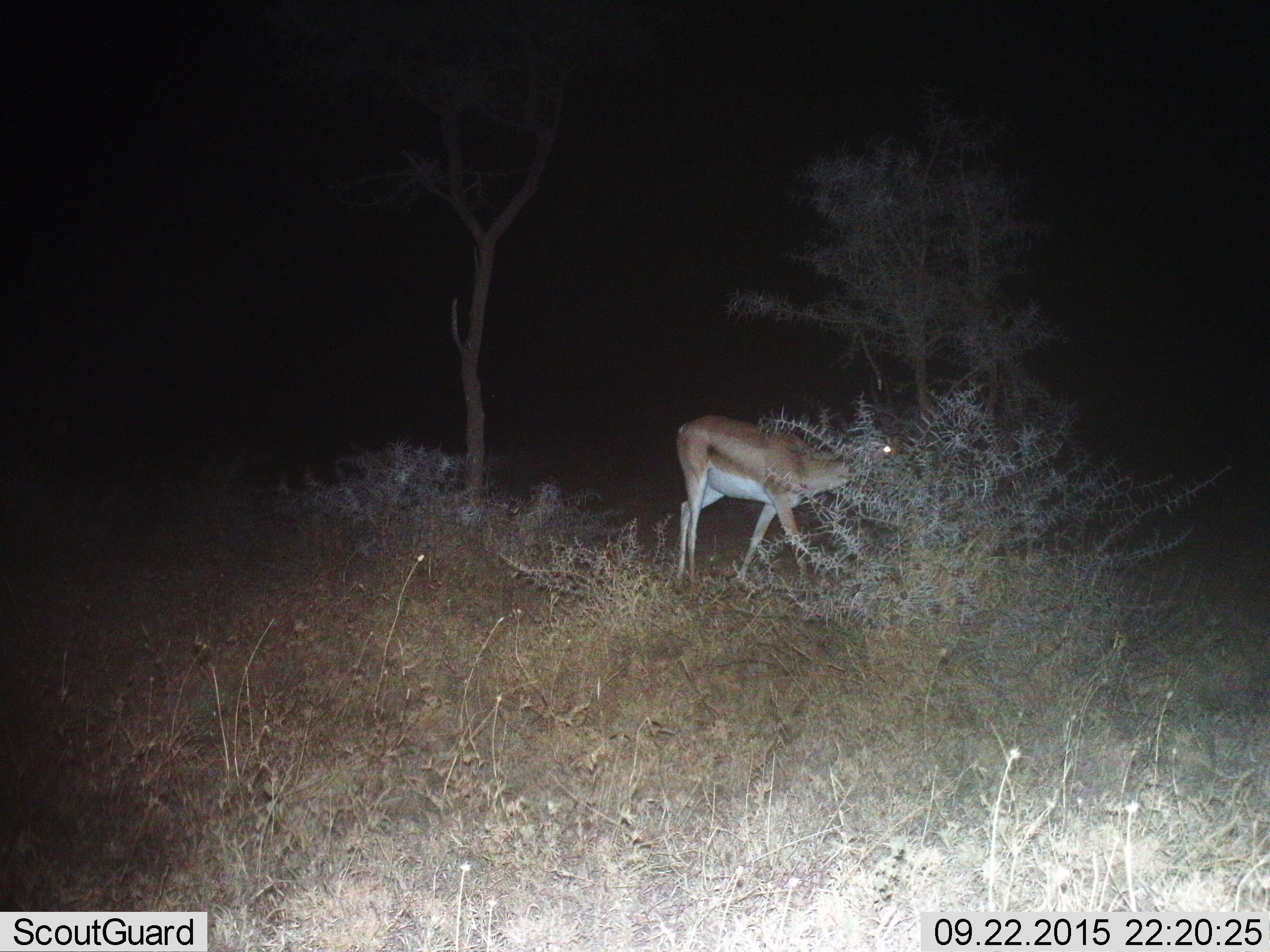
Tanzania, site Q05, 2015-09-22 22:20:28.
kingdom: Animalia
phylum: Chordata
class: Mammalia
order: Artiodactyla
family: Bovidae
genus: Nanger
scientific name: Nanger granti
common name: grant's gazelle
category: gazellegrants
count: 1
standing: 56%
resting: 0%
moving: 22%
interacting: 0%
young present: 0%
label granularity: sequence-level